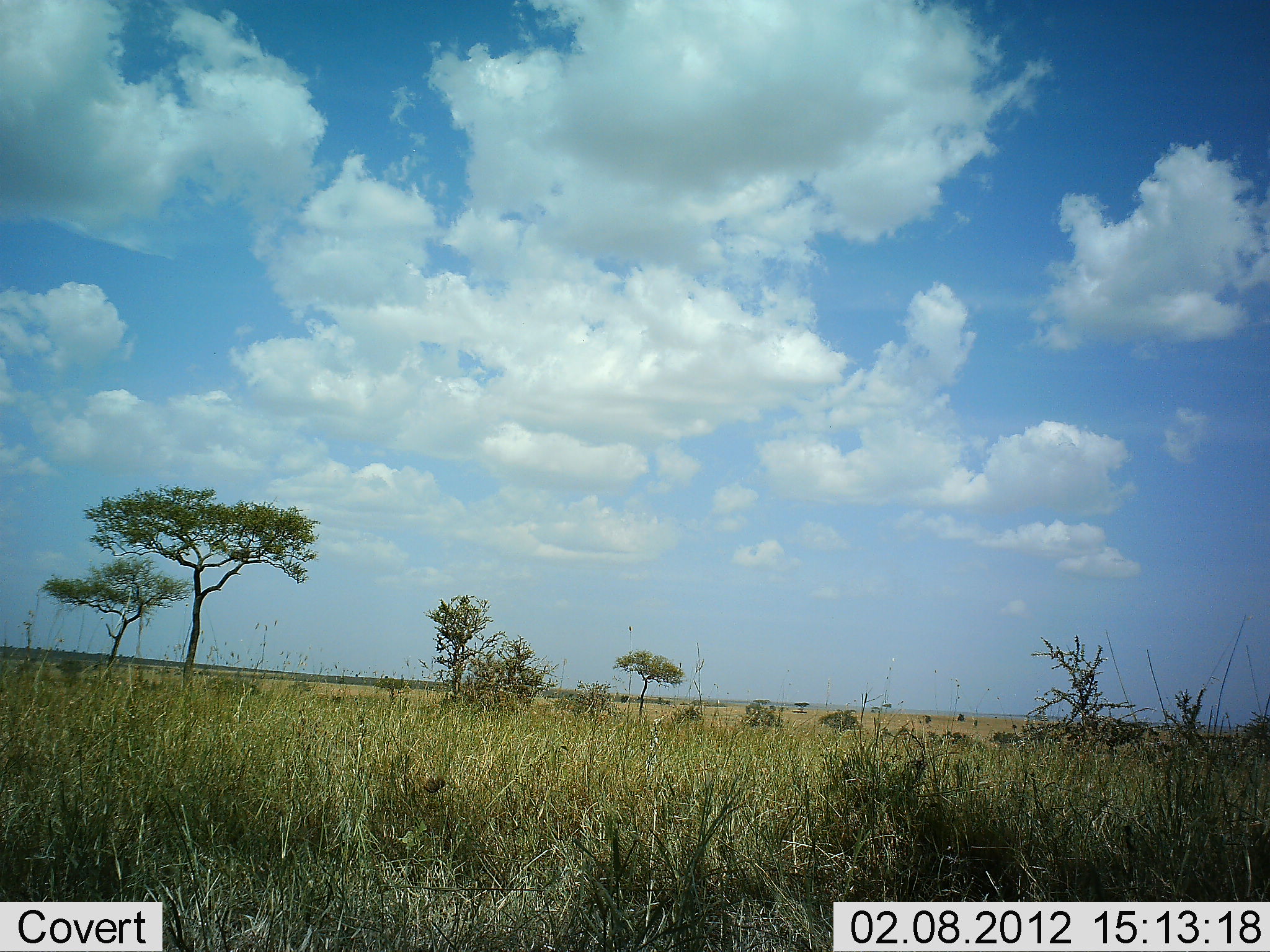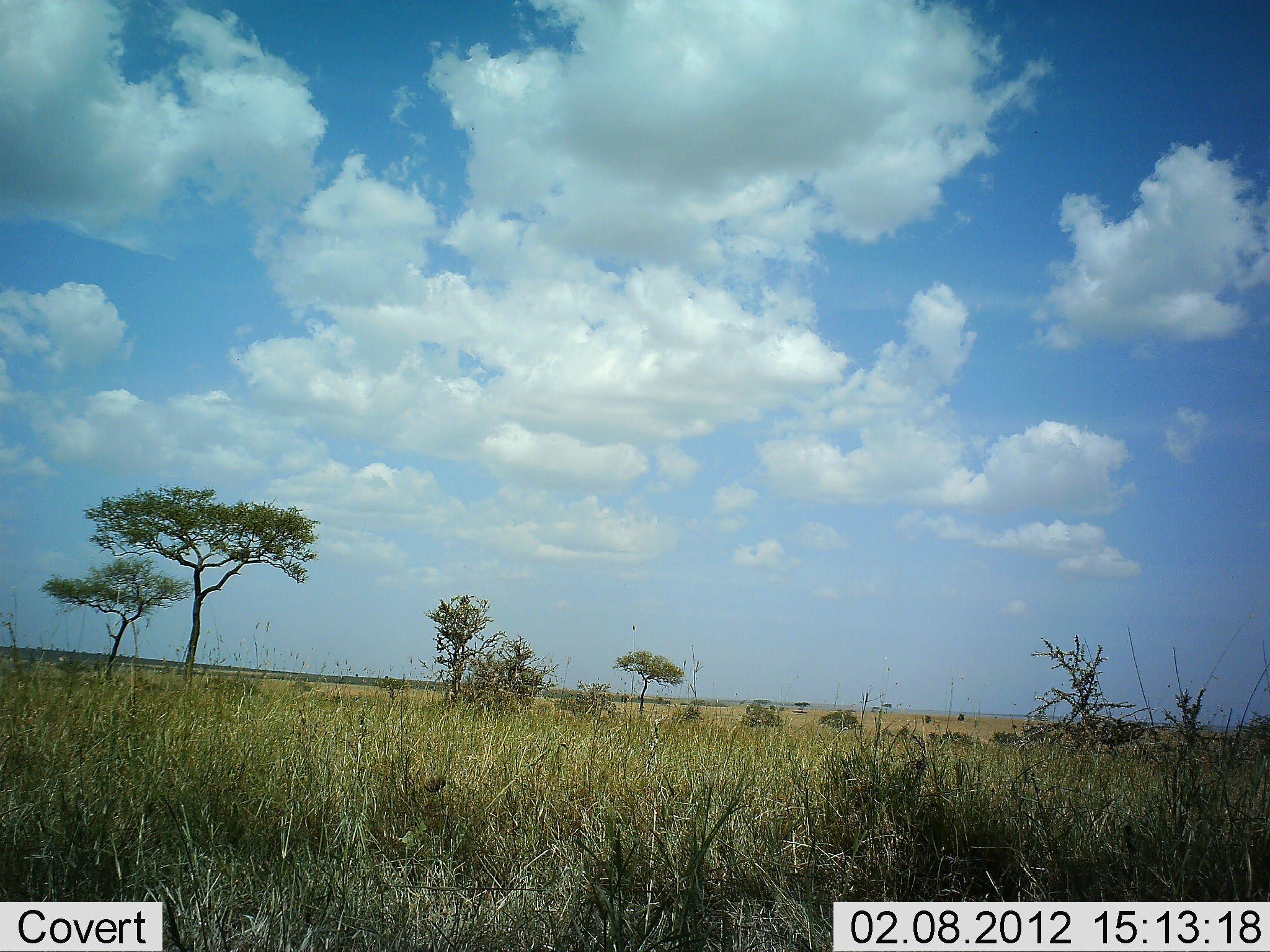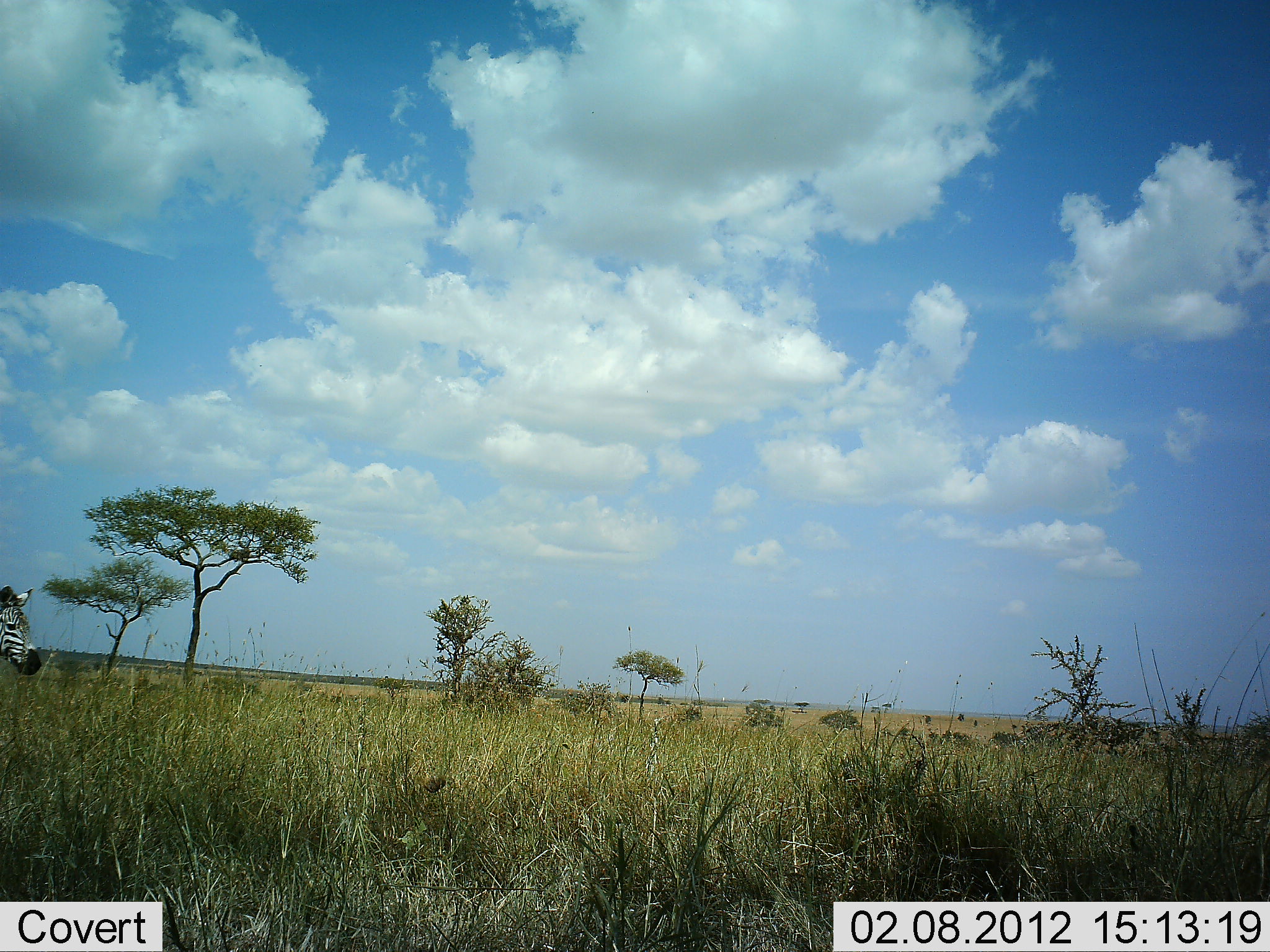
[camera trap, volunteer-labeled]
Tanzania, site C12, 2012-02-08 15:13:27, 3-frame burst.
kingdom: Animalia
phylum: Chordata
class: Mammalia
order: Perissodactyla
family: Equidae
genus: Equus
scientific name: Equus quagga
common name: plains zebra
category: zebra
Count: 1.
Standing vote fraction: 4%.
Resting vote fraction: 0%.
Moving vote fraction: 100%.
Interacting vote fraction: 0%.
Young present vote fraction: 0%.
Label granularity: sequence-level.